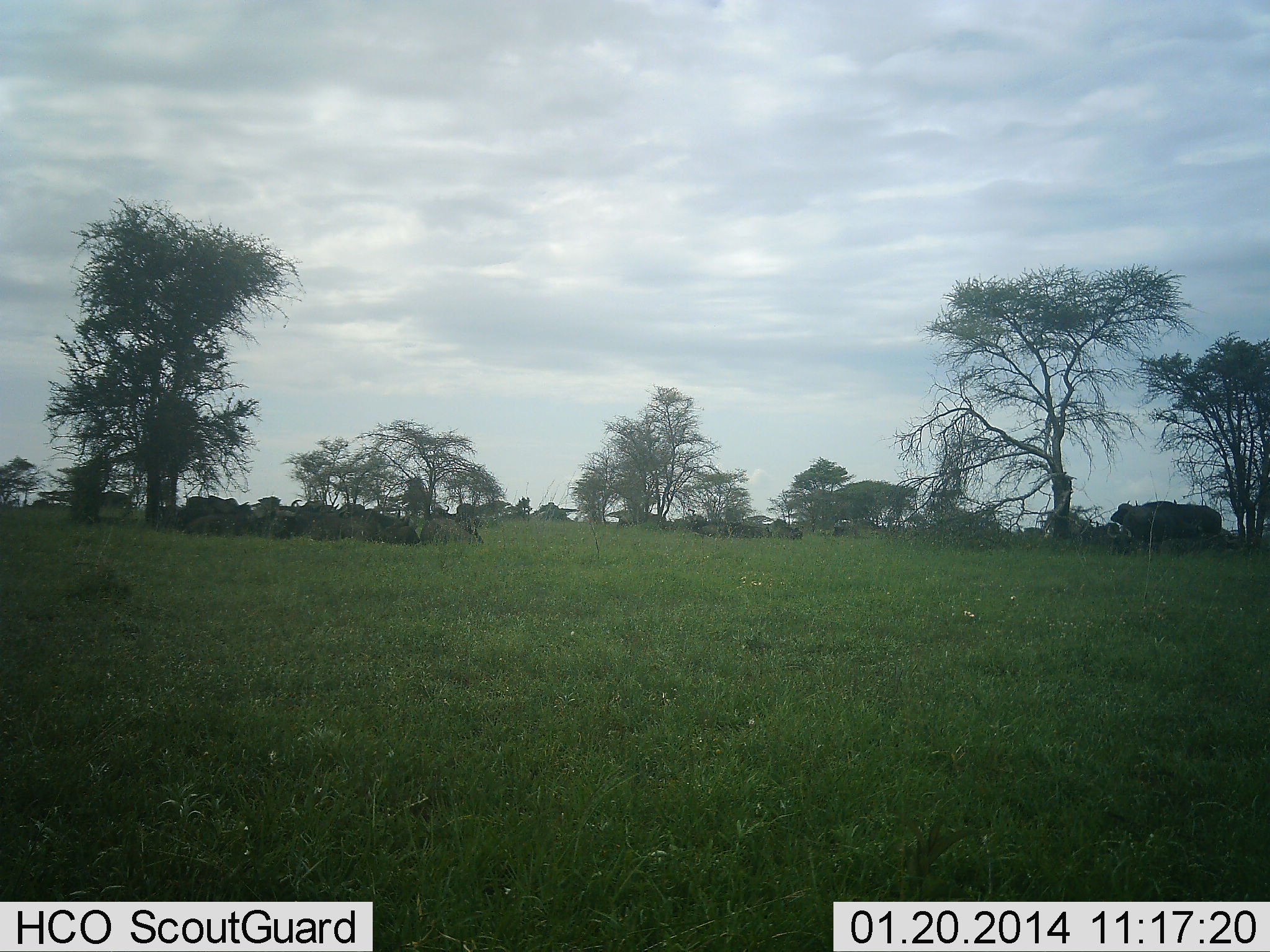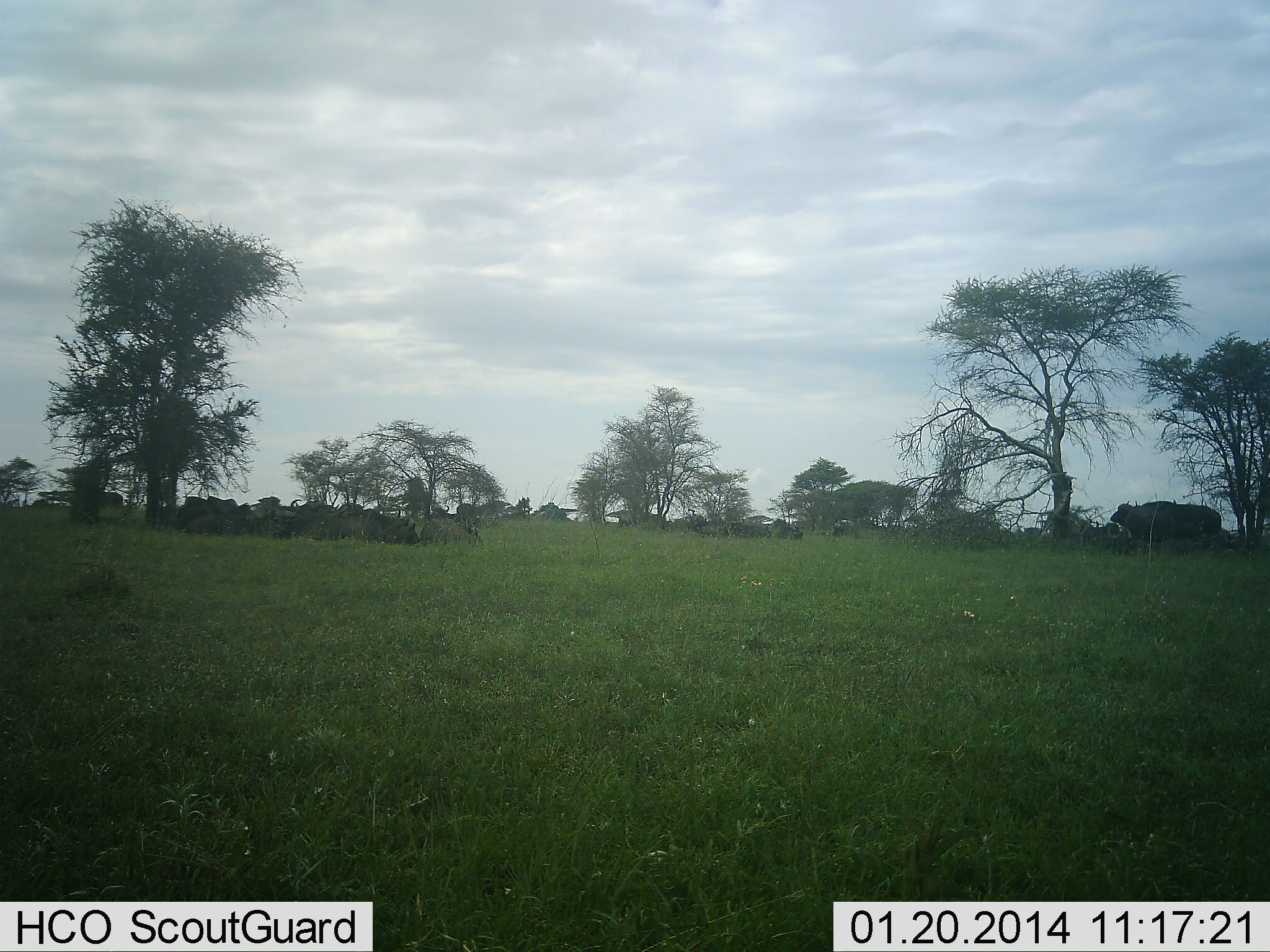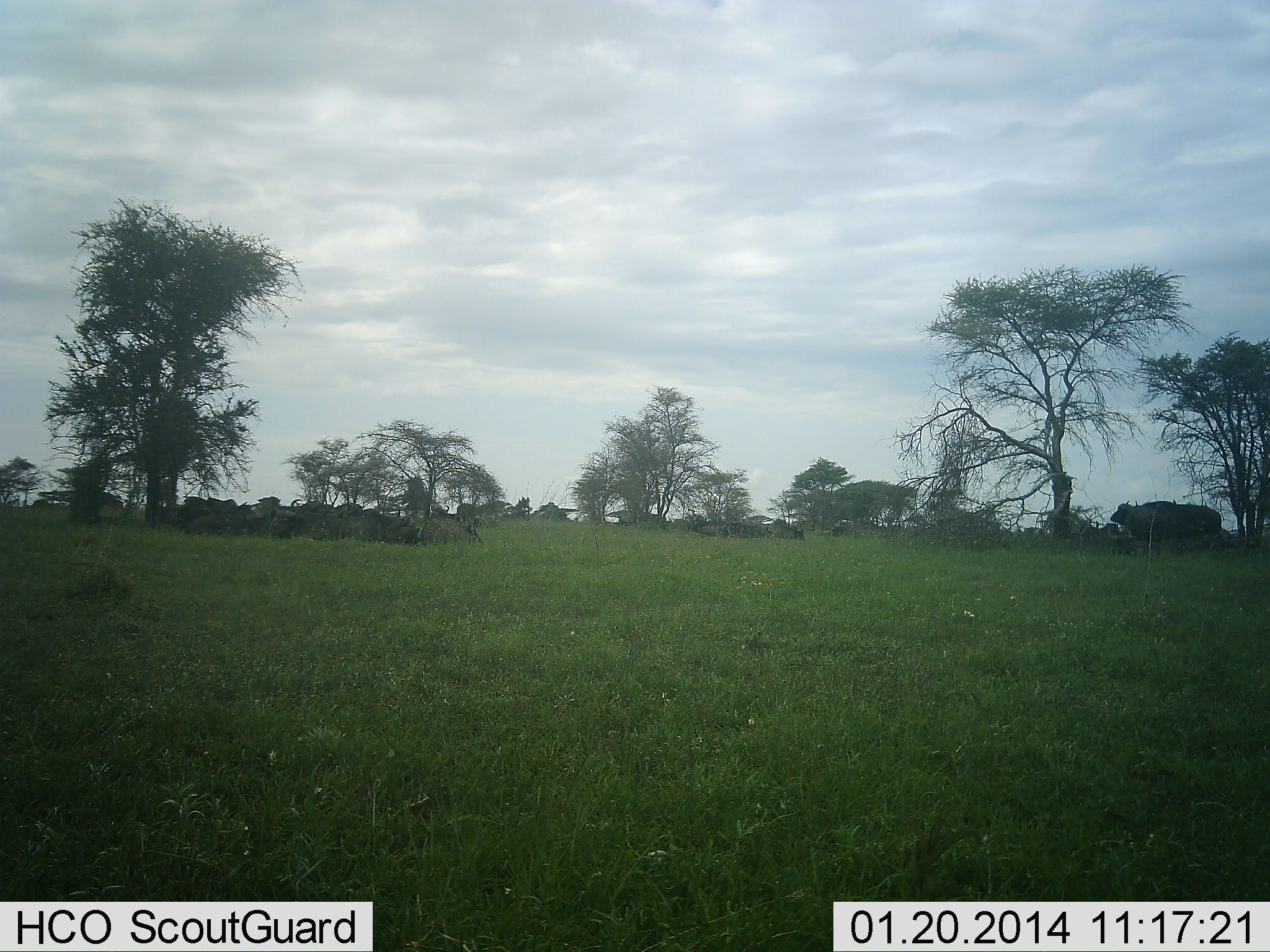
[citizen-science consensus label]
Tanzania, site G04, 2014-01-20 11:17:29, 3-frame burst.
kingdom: Animalia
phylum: Chordata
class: Mammalia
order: Artiodactyla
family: Bovidae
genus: Syncerus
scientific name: Syncerus caffer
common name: cape buffalo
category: buffalo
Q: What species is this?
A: Buffalo (cape buffalo) (Syncerus caffer).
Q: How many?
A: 11-50.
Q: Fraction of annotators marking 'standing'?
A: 89%.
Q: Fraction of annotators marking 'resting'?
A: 78%.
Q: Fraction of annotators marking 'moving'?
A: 11%.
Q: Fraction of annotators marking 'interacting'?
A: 0%.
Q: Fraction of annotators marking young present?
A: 0%.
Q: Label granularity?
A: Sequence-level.